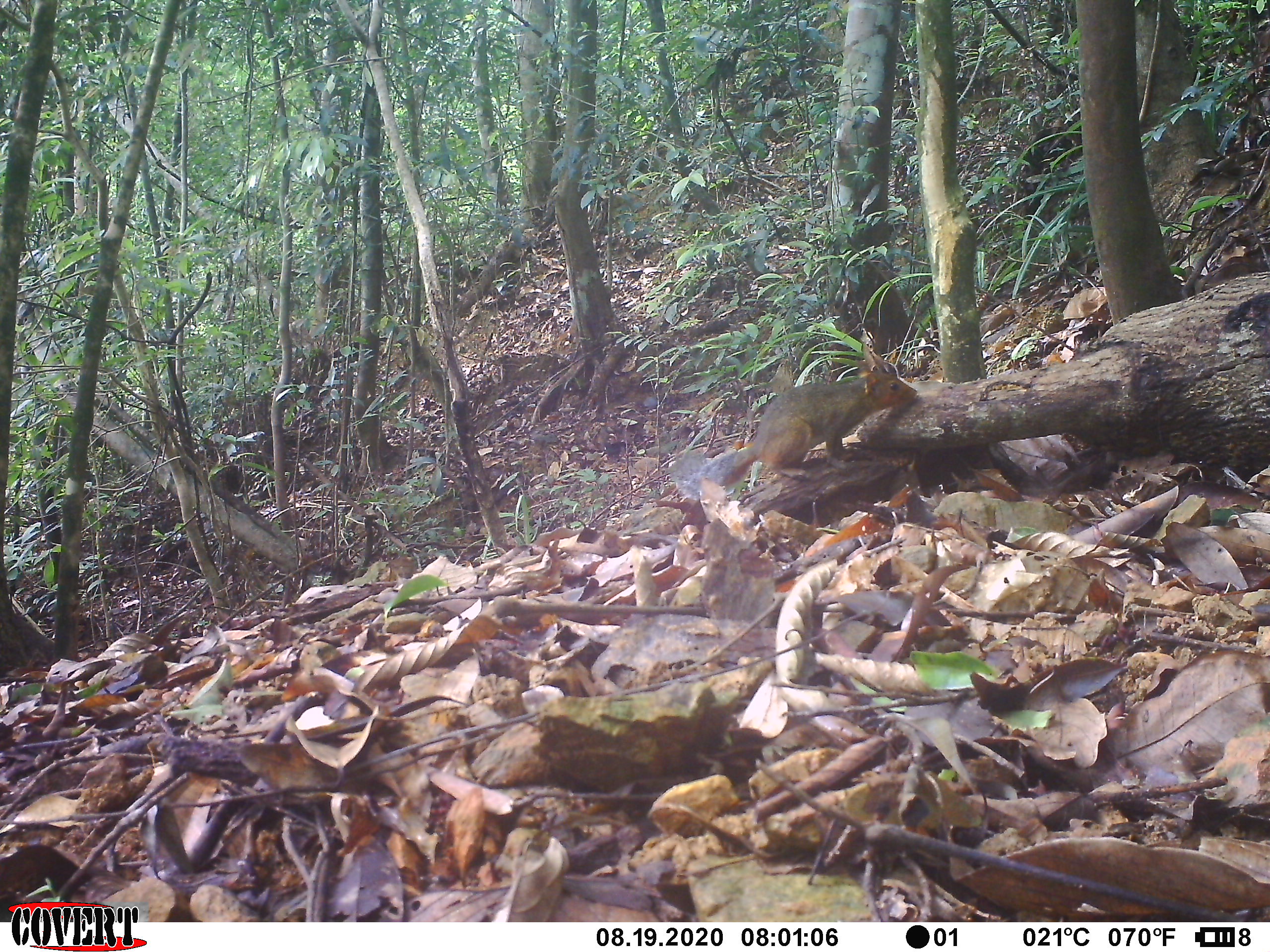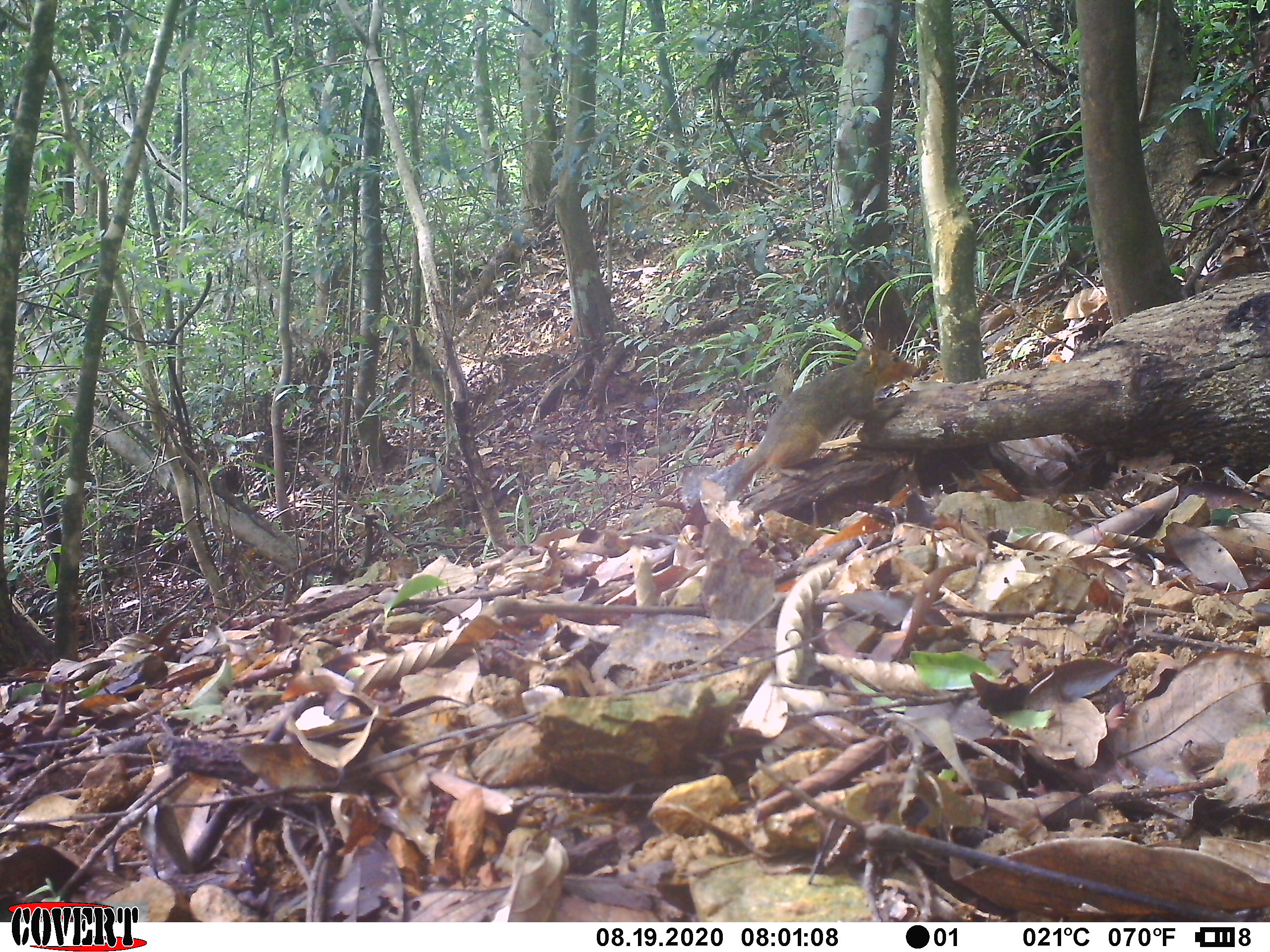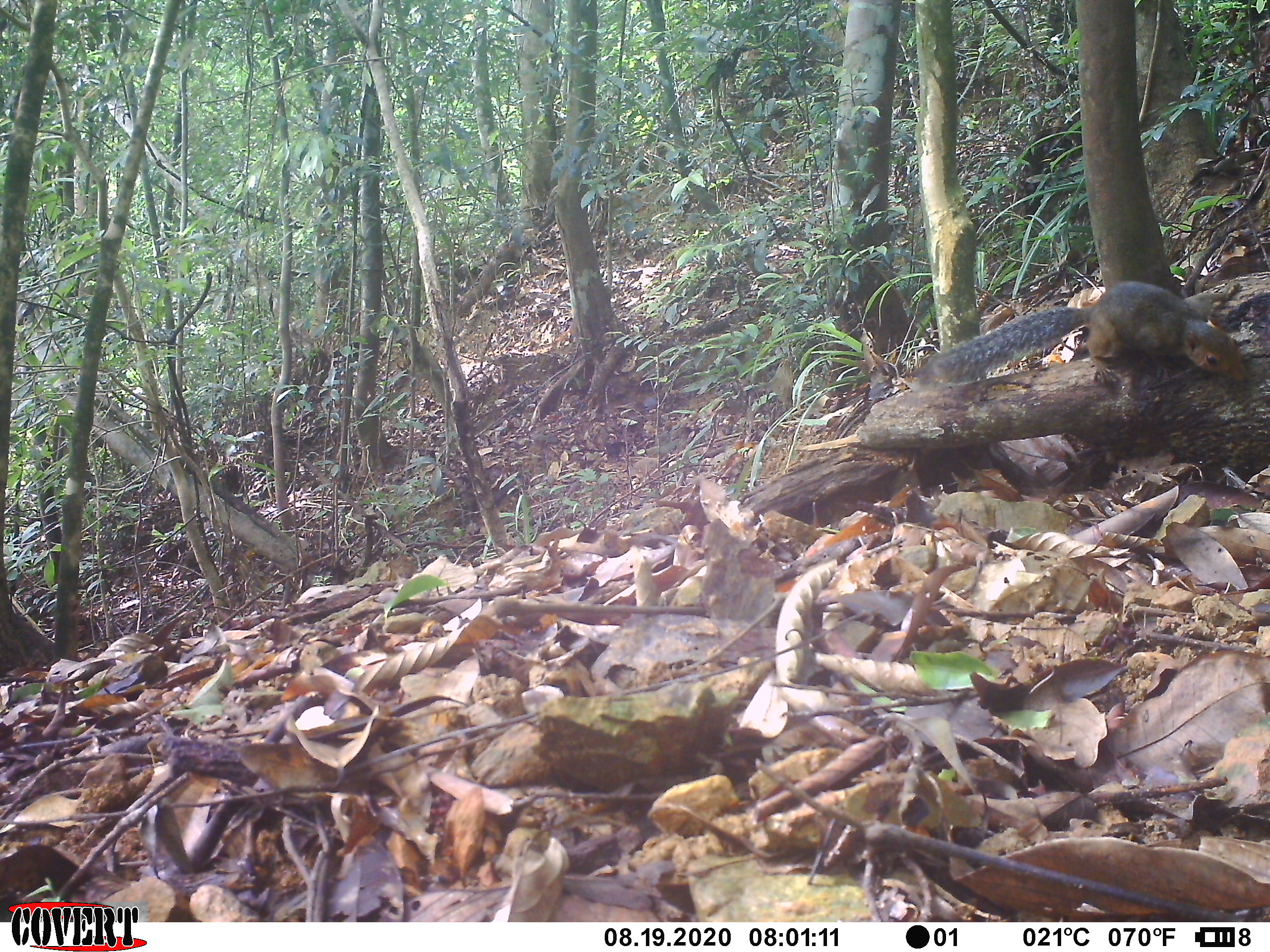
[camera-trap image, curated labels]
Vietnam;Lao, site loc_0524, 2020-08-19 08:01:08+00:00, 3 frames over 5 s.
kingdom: Animalia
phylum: Chordata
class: Mammalia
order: Rodentia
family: Sciuridae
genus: Dremomys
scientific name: Dremomys rufigenis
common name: red-cheeked squirrel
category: red cheeked squirrel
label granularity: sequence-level